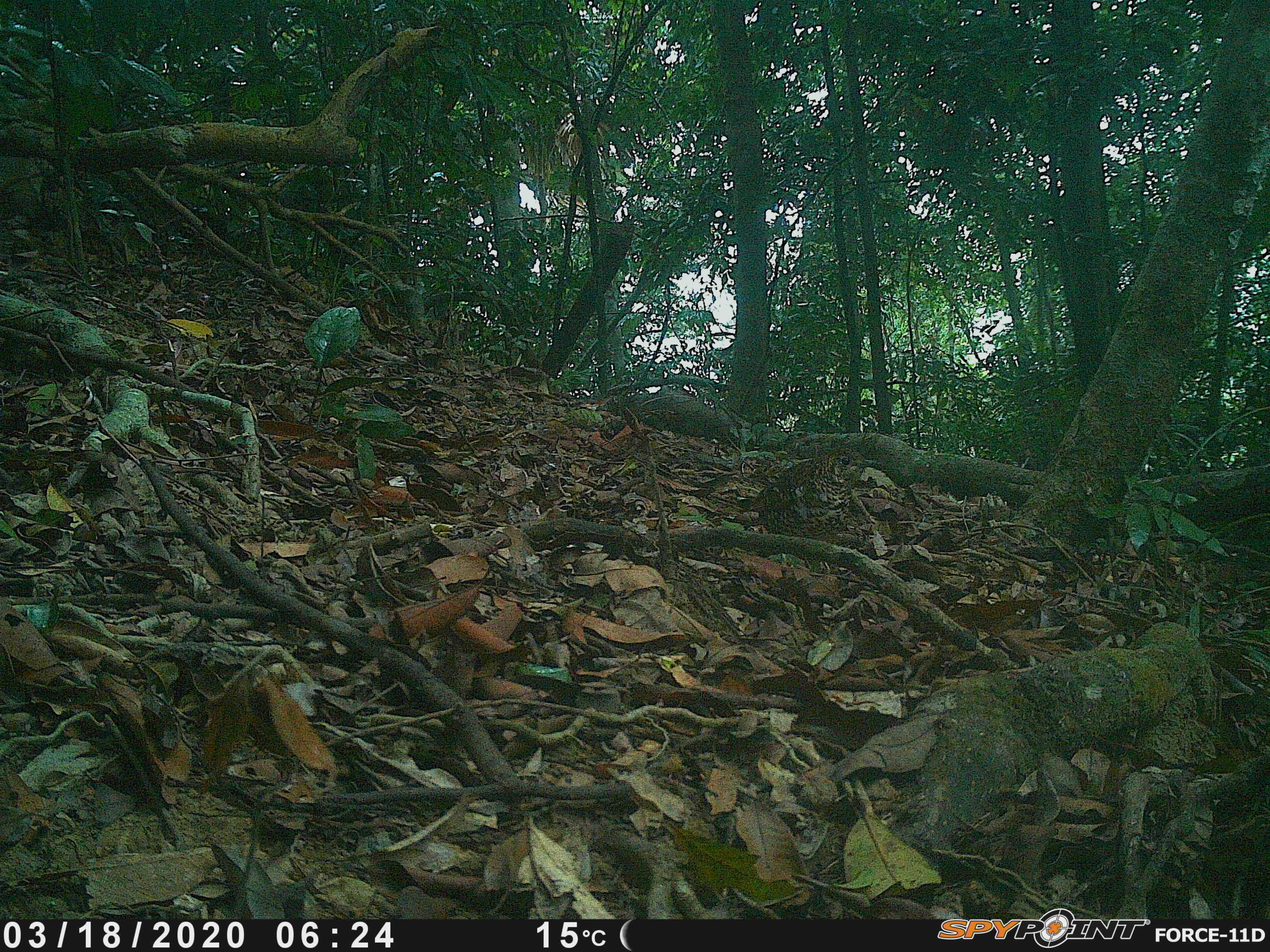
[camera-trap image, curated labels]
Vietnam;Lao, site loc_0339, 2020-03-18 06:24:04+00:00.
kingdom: Animalia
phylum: Chordata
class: Aves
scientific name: Aves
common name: bird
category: unidentified bird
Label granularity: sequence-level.